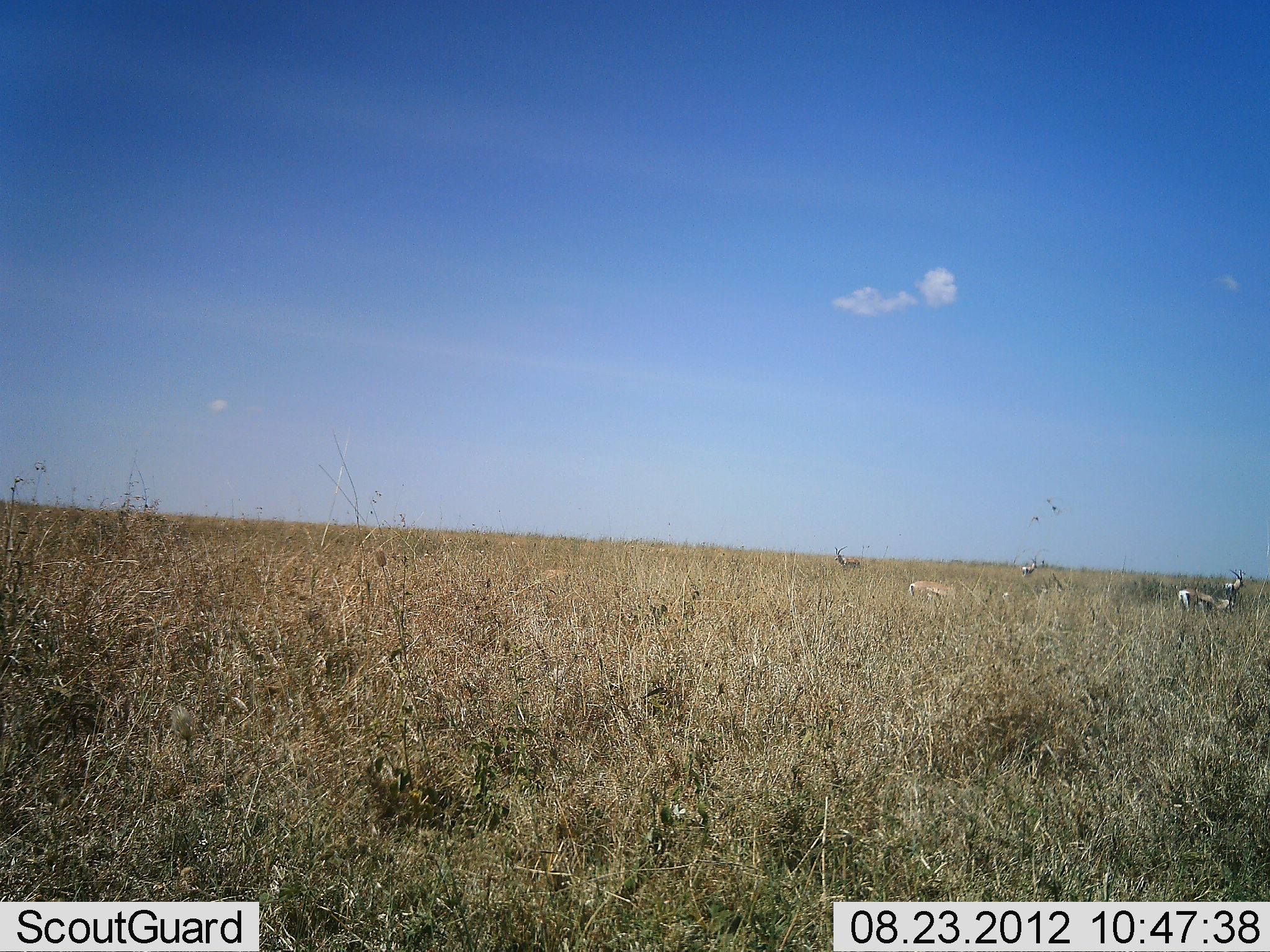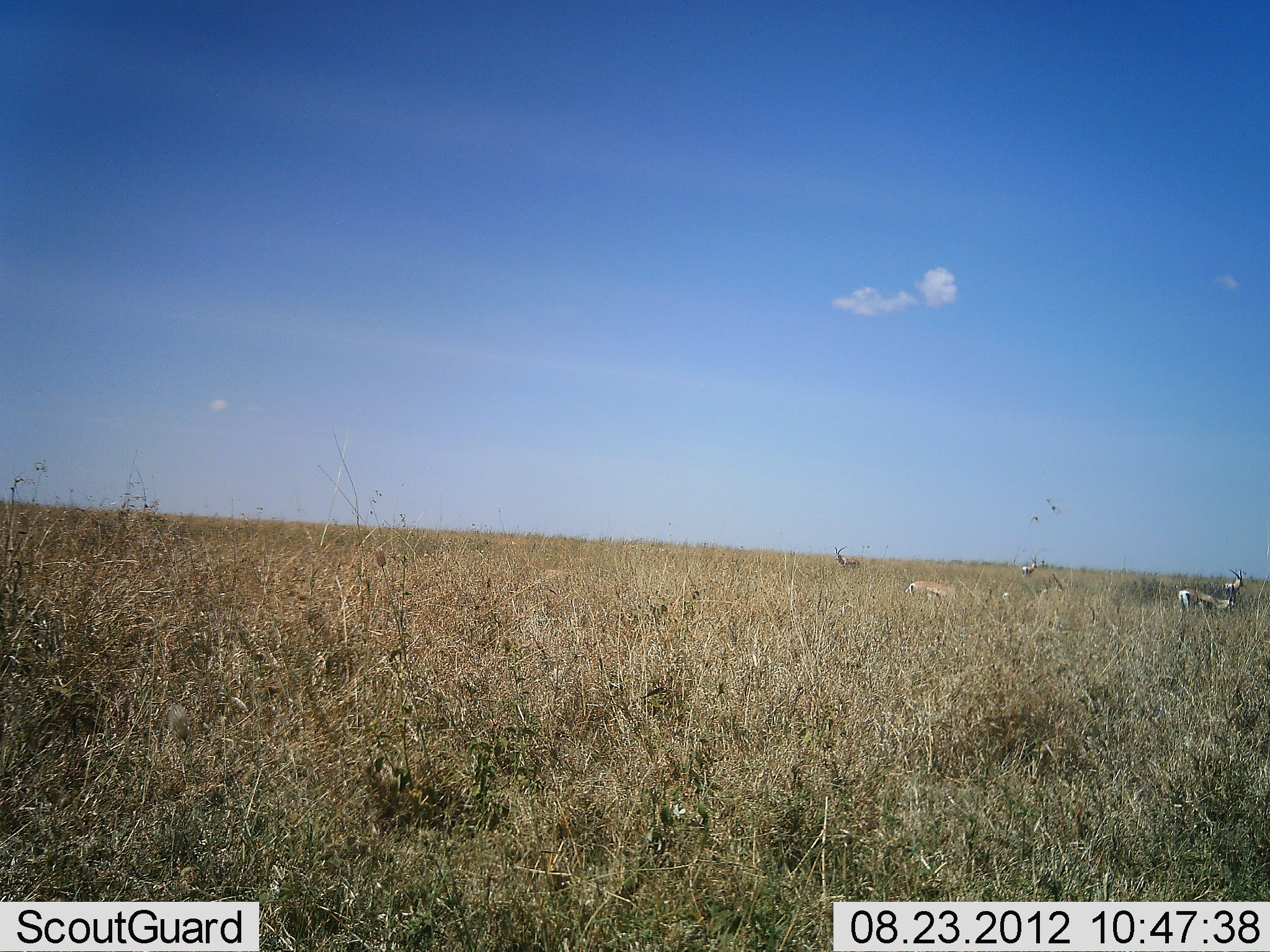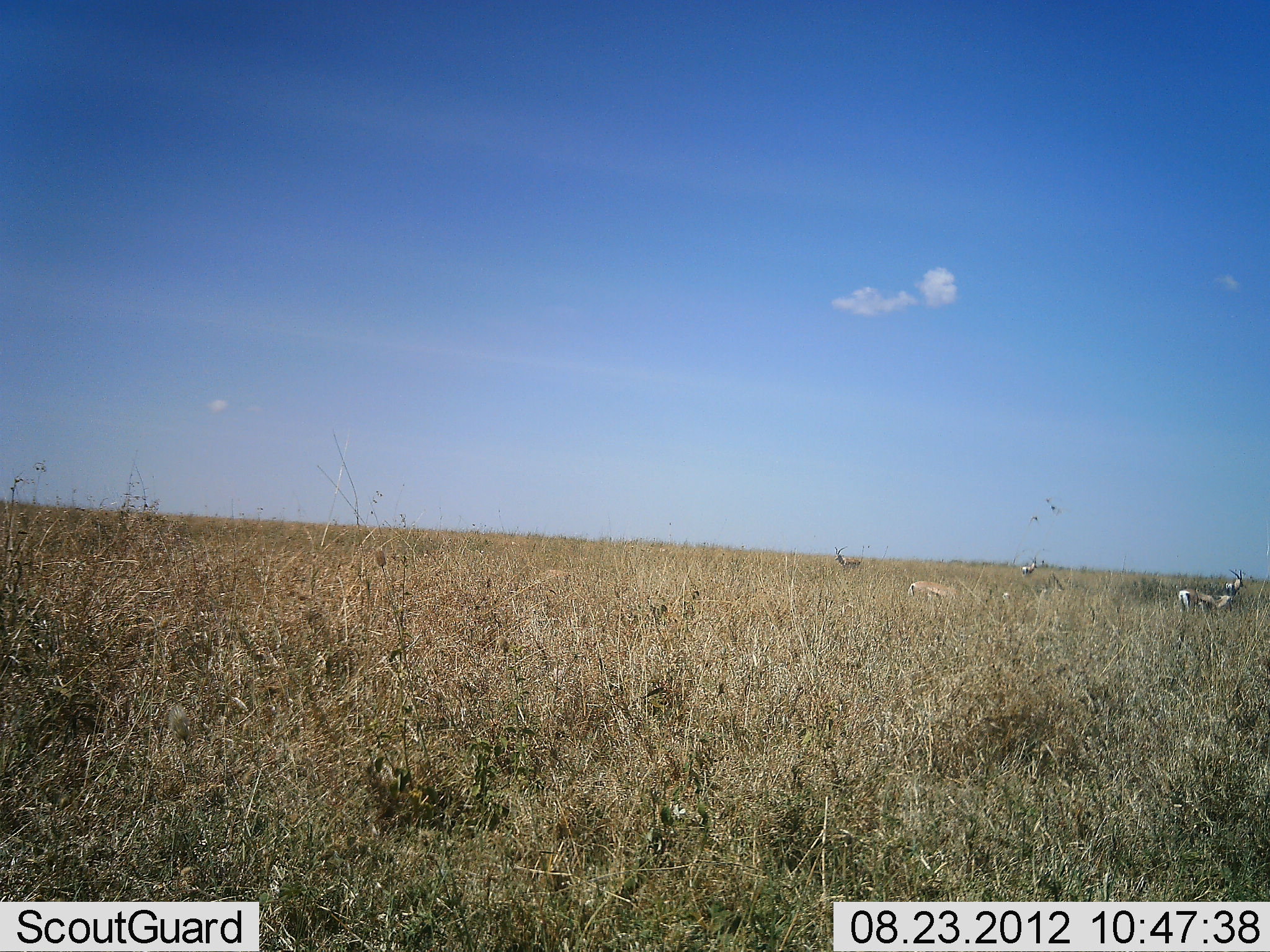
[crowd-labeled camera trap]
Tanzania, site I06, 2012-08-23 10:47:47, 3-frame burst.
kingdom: Animalia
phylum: Chordata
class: Mammalia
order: Artiodactyla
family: Bovidae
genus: Eudorcas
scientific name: Eudorcas thomsonii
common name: thomson's gazelle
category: gazellethomsons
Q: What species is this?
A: Gazellethomsons (thomson's gazelle) (Eudorcas thomsonii).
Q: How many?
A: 4.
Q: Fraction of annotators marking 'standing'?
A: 73%.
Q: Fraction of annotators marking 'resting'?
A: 0%.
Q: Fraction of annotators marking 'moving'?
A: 9%.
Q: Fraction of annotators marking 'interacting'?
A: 0%.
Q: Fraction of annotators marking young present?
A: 0%.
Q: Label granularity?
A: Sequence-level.